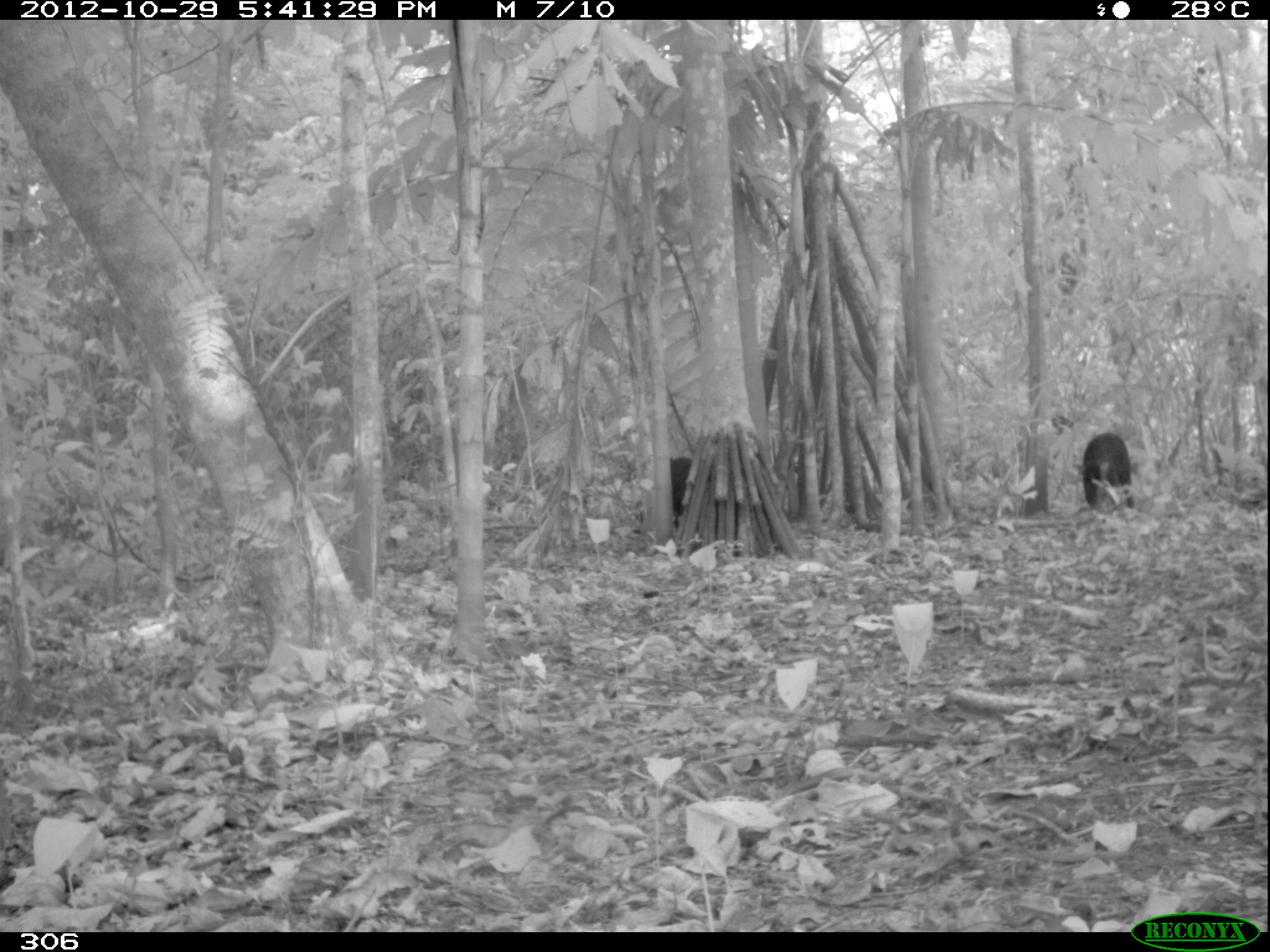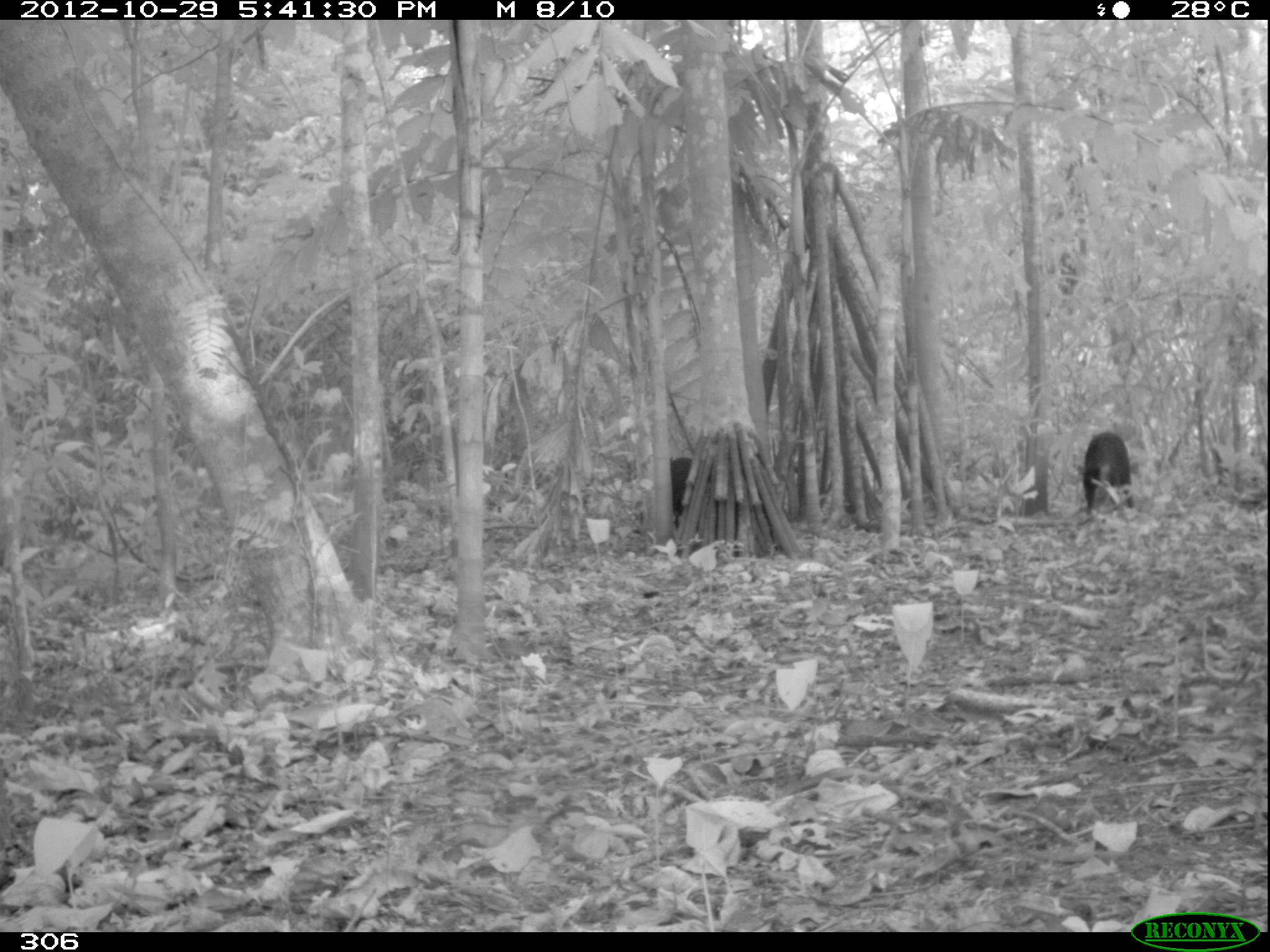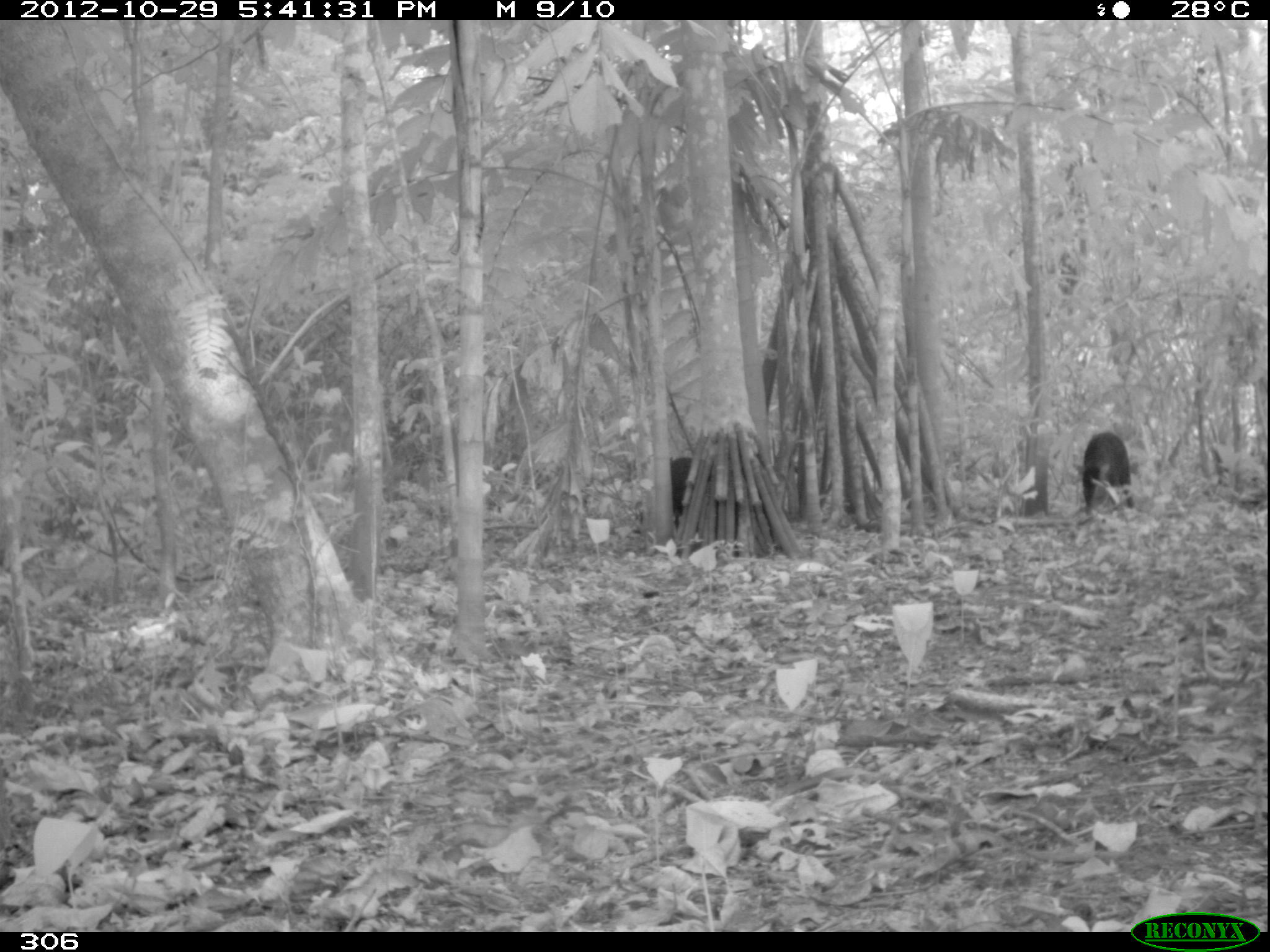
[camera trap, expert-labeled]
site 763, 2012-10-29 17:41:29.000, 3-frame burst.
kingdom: Animalia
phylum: Chordata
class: Mammalia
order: Artiodactyla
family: Tayassuidae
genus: Tayassu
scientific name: Tayassu pecari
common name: white-lipped peccary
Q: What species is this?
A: Tayassu pecari (white-lipped peccary).